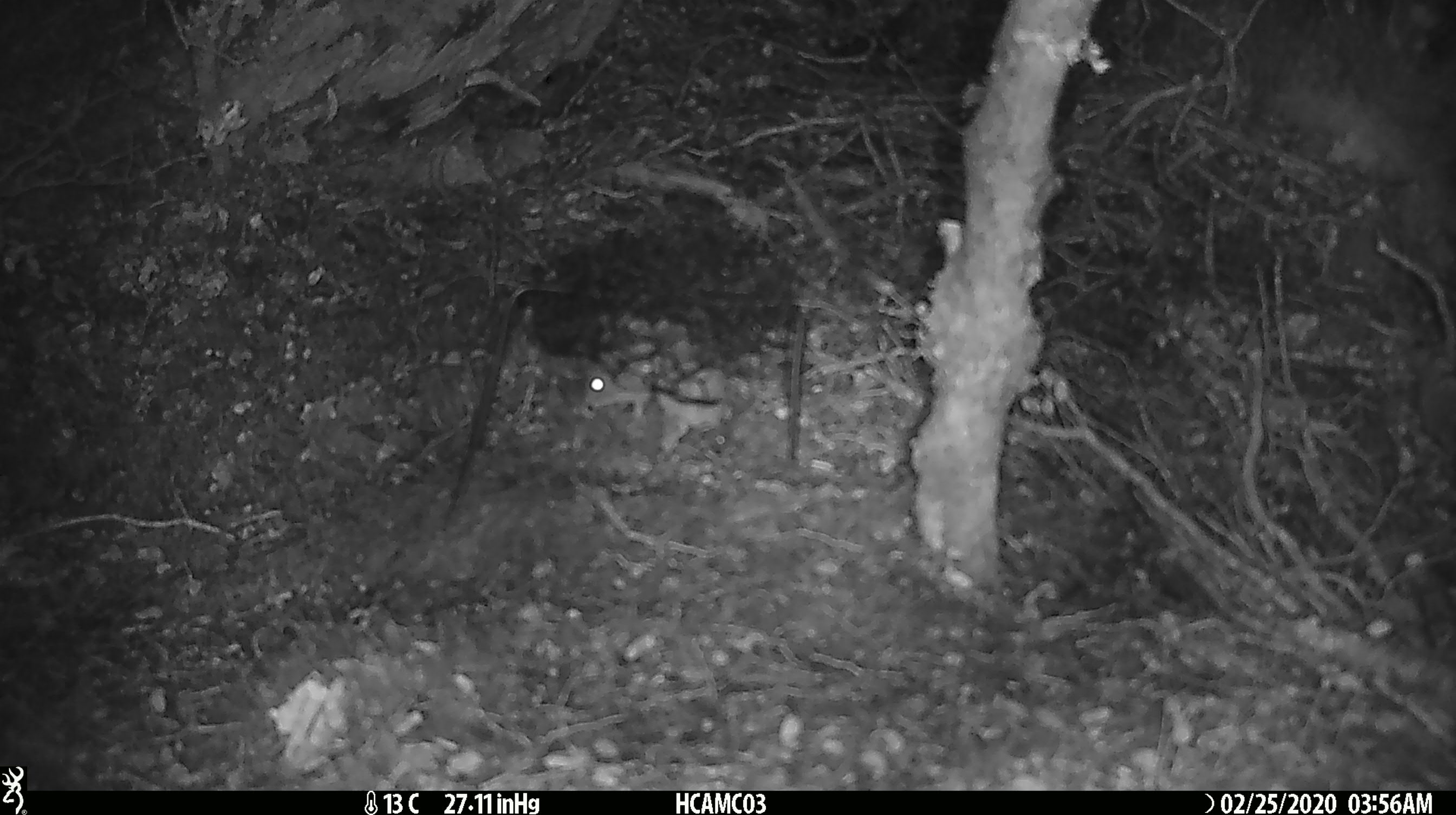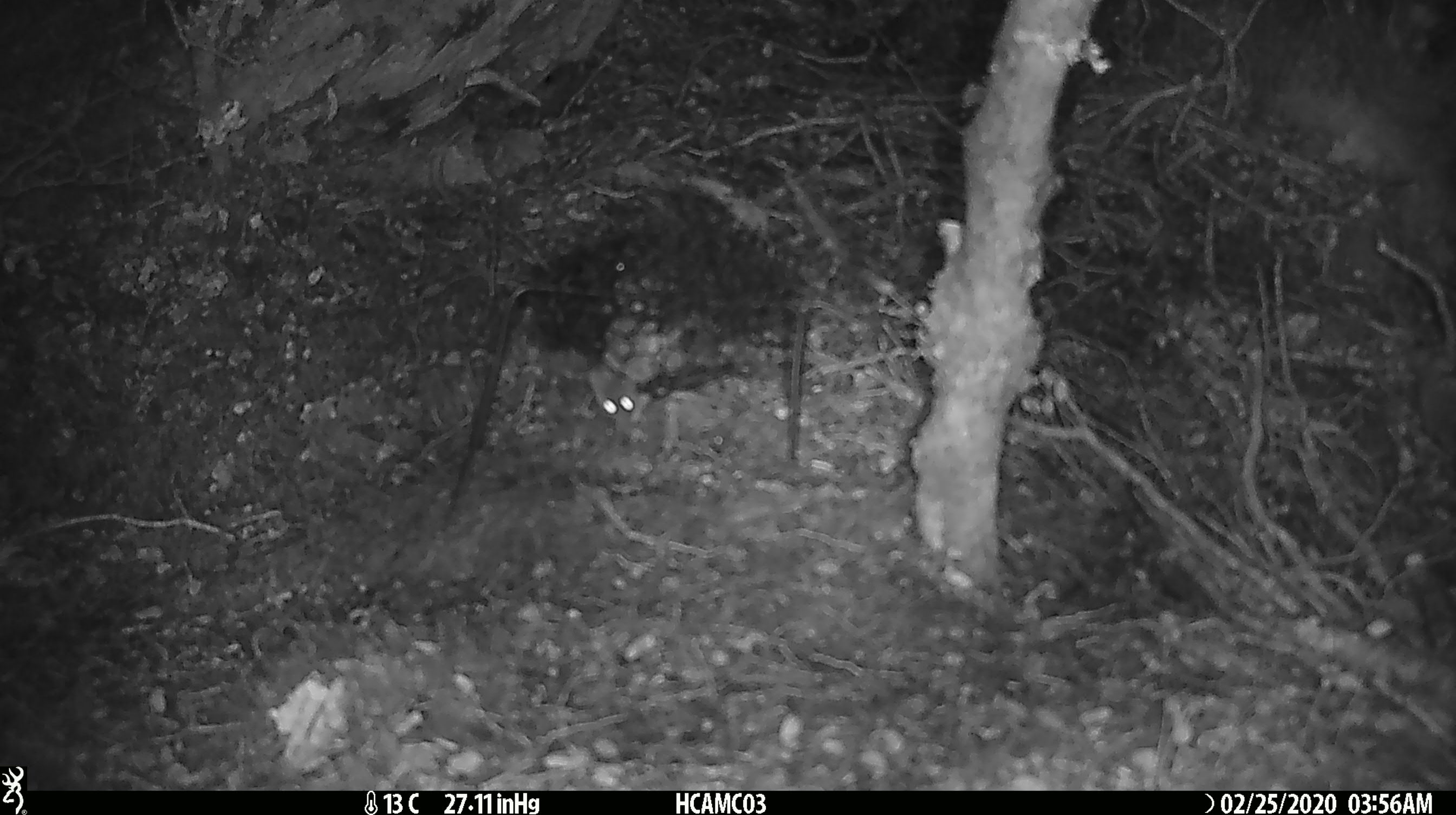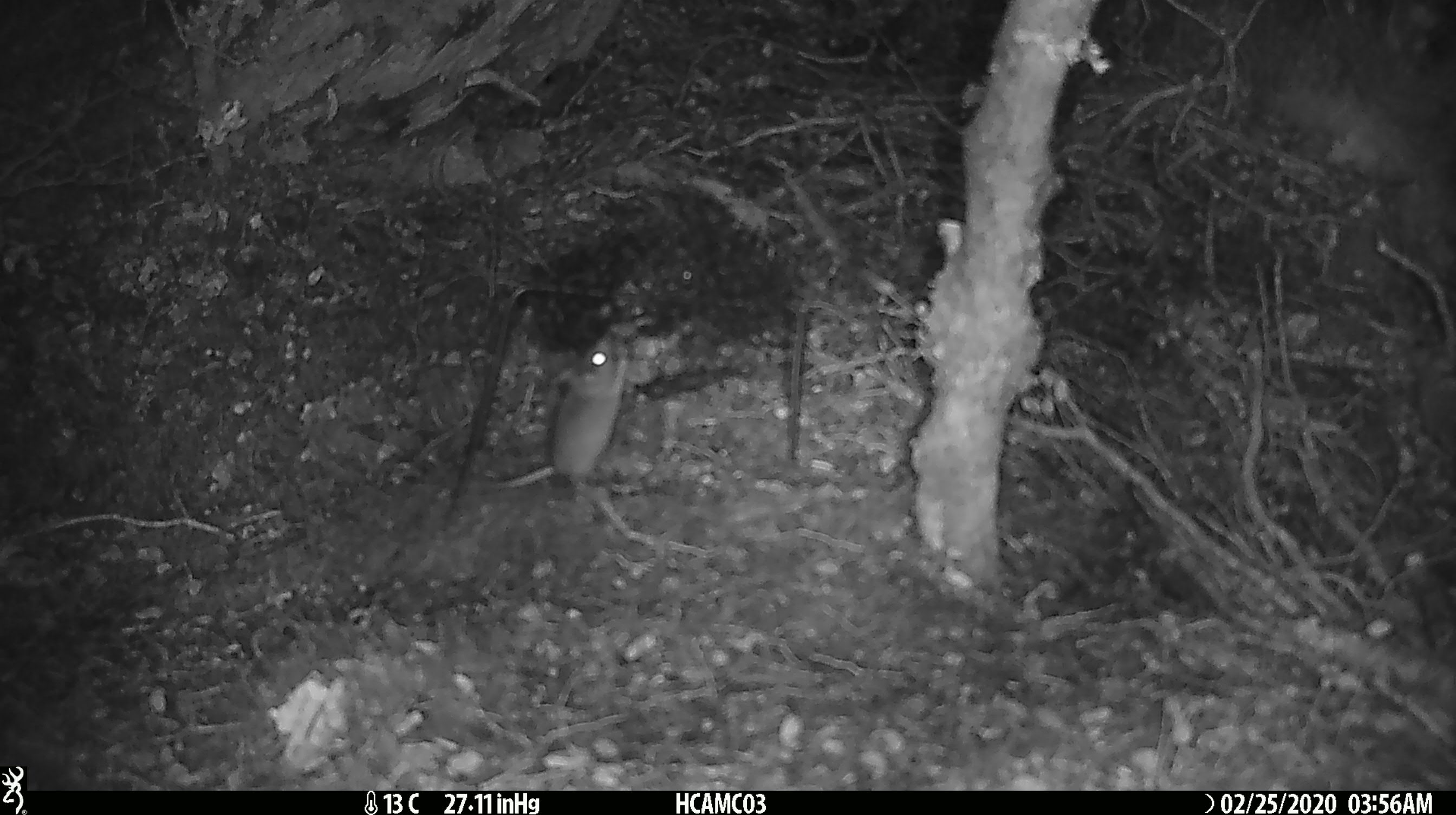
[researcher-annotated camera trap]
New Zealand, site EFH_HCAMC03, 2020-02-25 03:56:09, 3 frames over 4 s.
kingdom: Animalia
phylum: Chordata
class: Mammalia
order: Rodentia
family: Muridae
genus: Mus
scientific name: Mus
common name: mouse